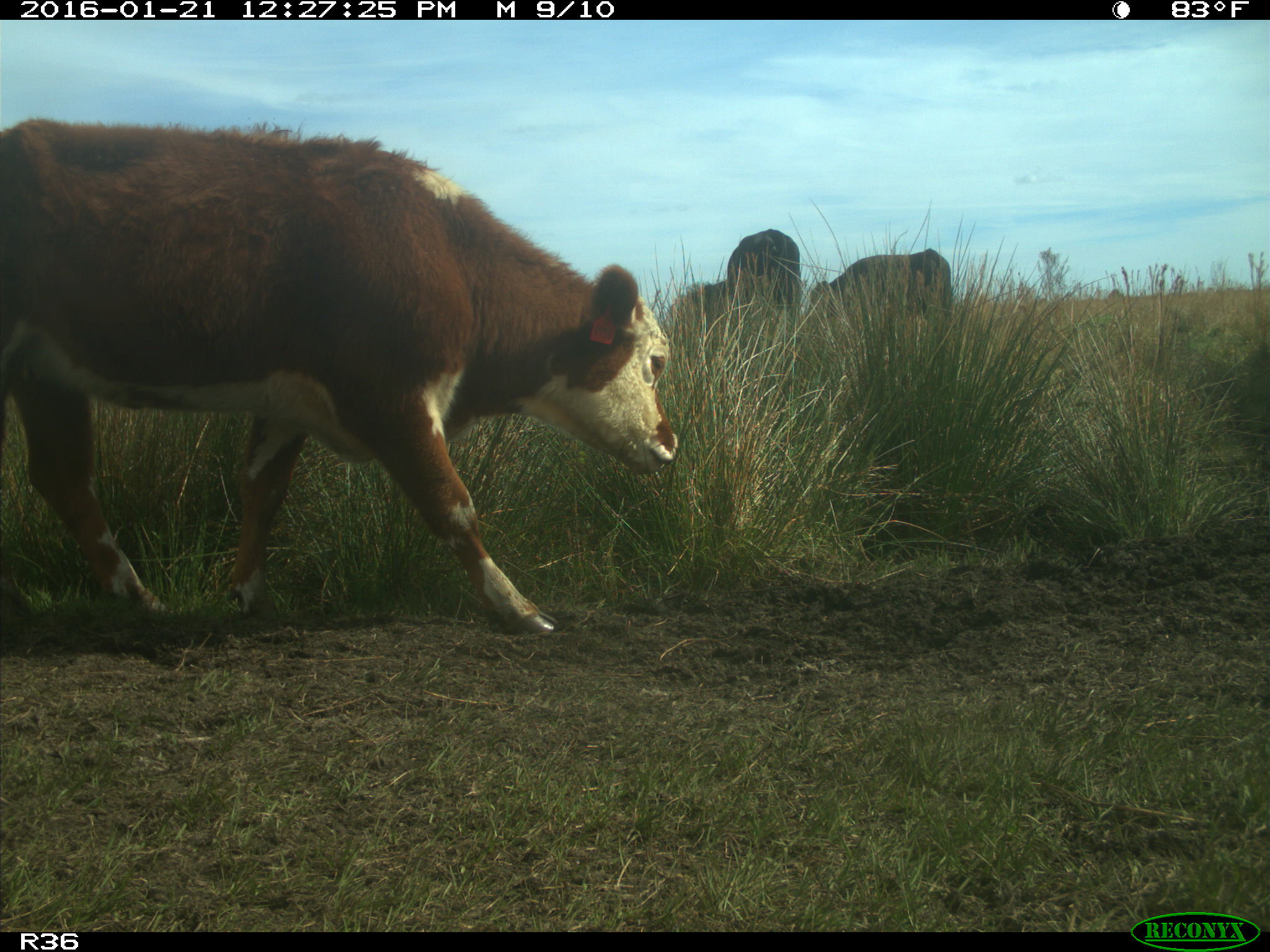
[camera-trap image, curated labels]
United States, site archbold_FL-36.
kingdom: Animalia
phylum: Chordata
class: Mammalia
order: Artiodactyla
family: Bovidae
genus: Bos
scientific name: Bos taurus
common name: domestic cow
Bos taurus (domestic cow).